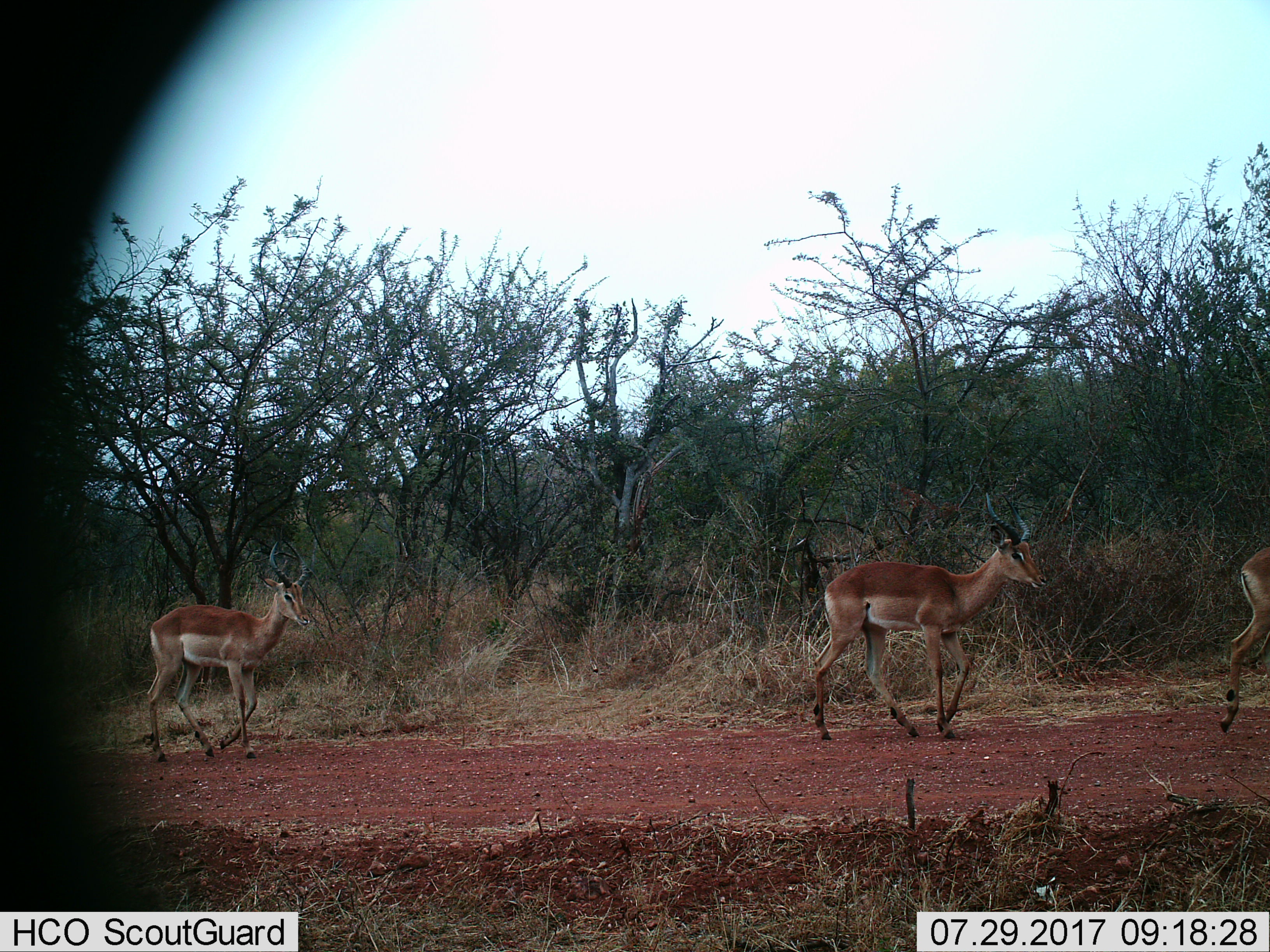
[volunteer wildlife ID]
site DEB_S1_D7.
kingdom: Animalia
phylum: Chordata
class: Mammalia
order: Artiodactyla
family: Bovidae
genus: Aepyceros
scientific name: Aepyceros melampus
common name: impala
Impala (Aepyceros melampus), count 3. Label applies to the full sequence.